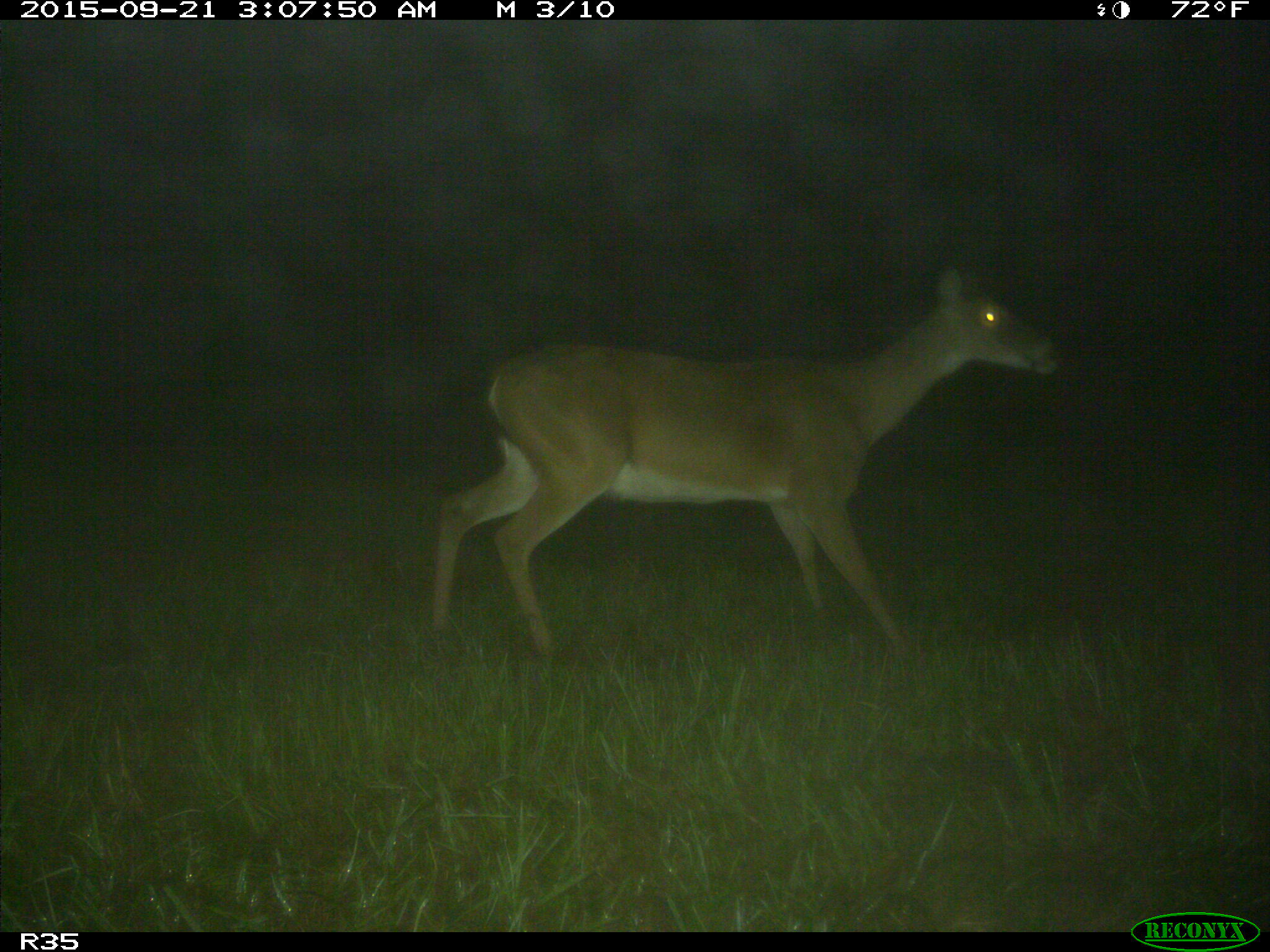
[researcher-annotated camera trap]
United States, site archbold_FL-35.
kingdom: Animalia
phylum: Chordata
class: Mammalia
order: Artiodactyla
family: Cervidae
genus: Odocoileus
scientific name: Odocoileus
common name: deer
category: unidentified deer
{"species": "unidentified deer (deer) (Odocoileus)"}